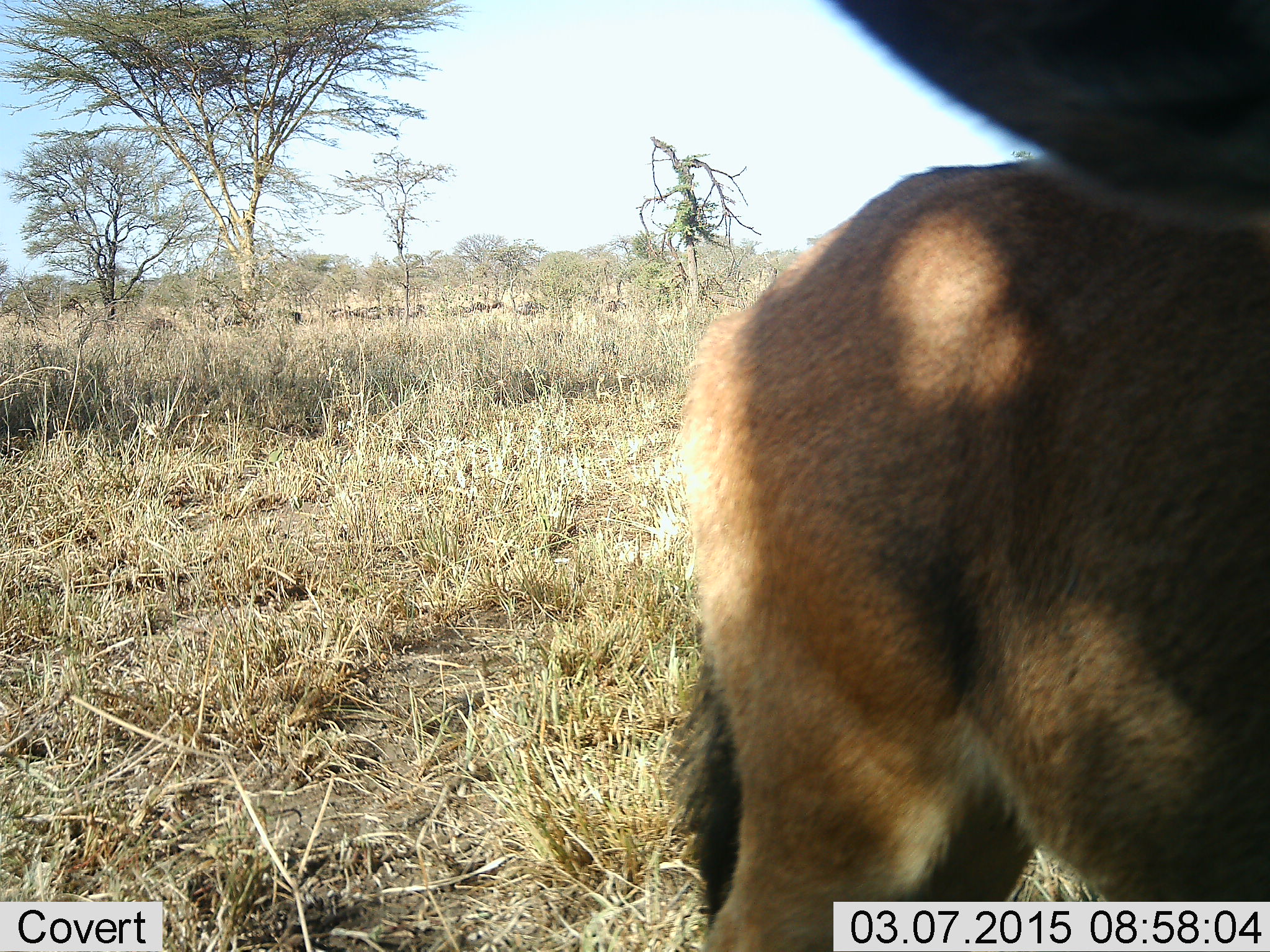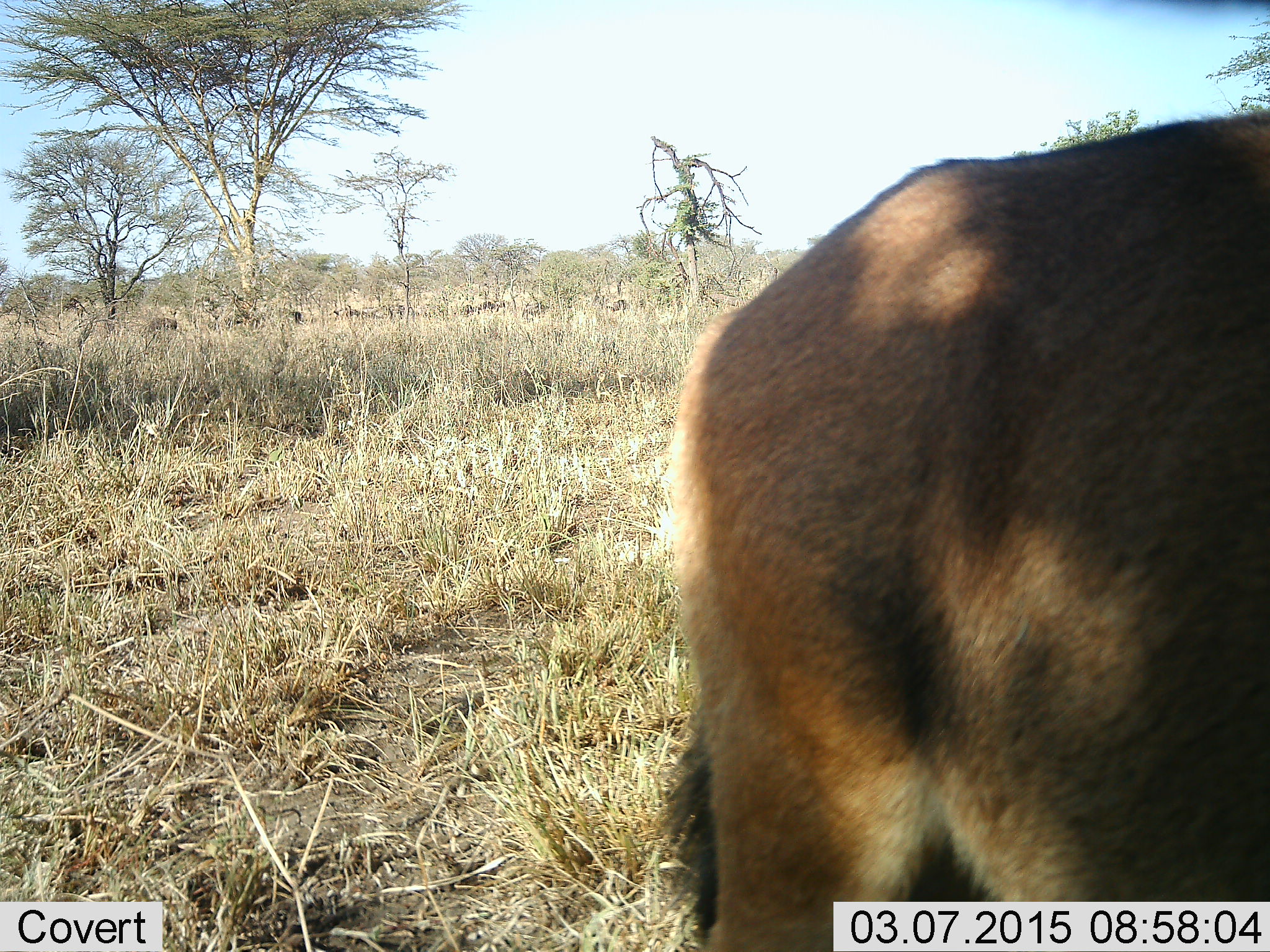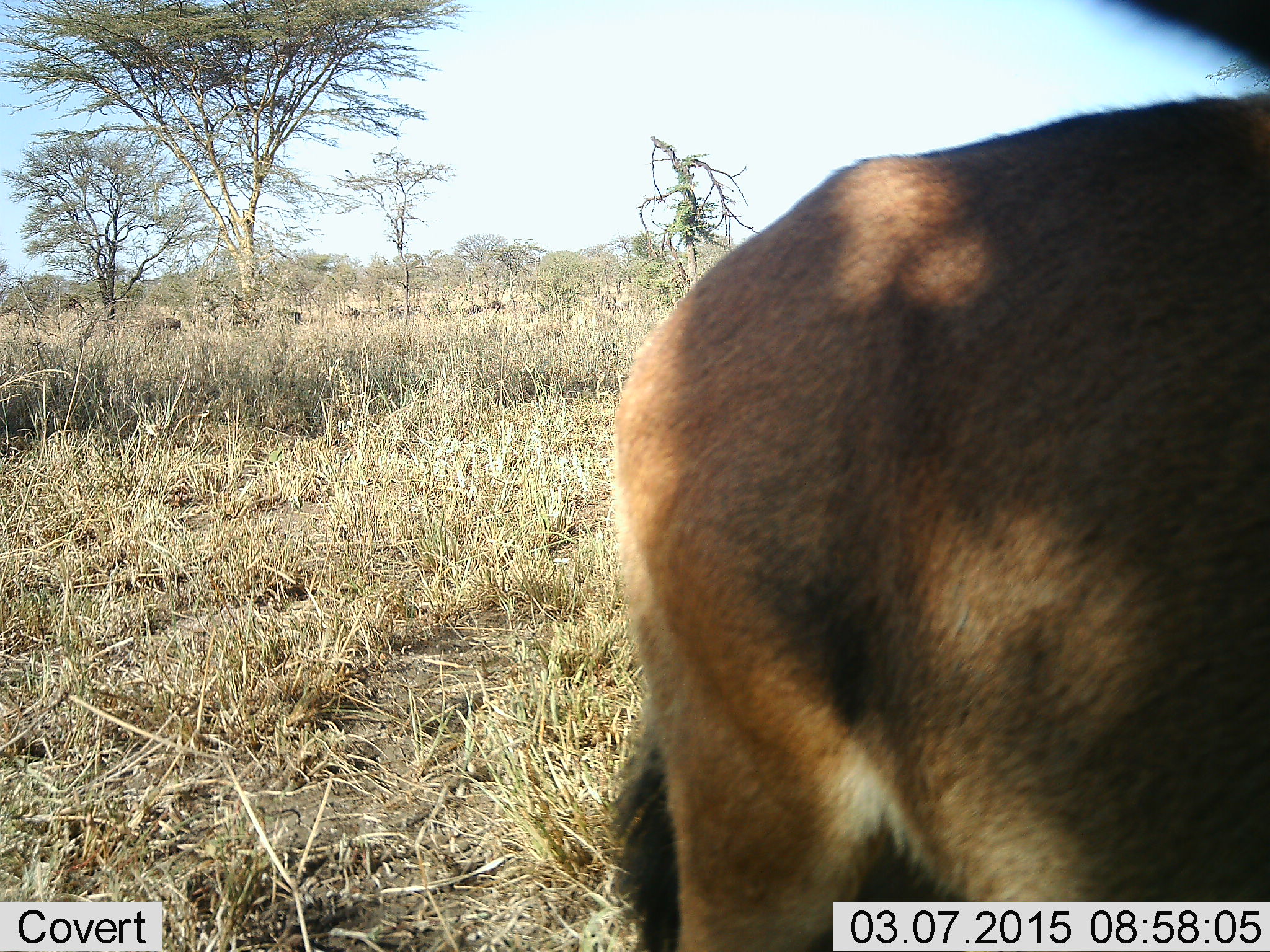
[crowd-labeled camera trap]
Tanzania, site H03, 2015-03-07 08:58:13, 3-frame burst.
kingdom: Animalia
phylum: Chordata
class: Mammalia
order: Artiodactyla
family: Bovidae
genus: Connochaetes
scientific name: Connochaetes taurinus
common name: blue wildebeest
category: wildebeest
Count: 11-50.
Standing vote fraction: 43%.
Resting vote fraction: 0%.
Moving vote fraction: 71%.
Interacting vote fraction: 0%.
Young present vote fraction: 29%.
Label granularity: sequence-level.